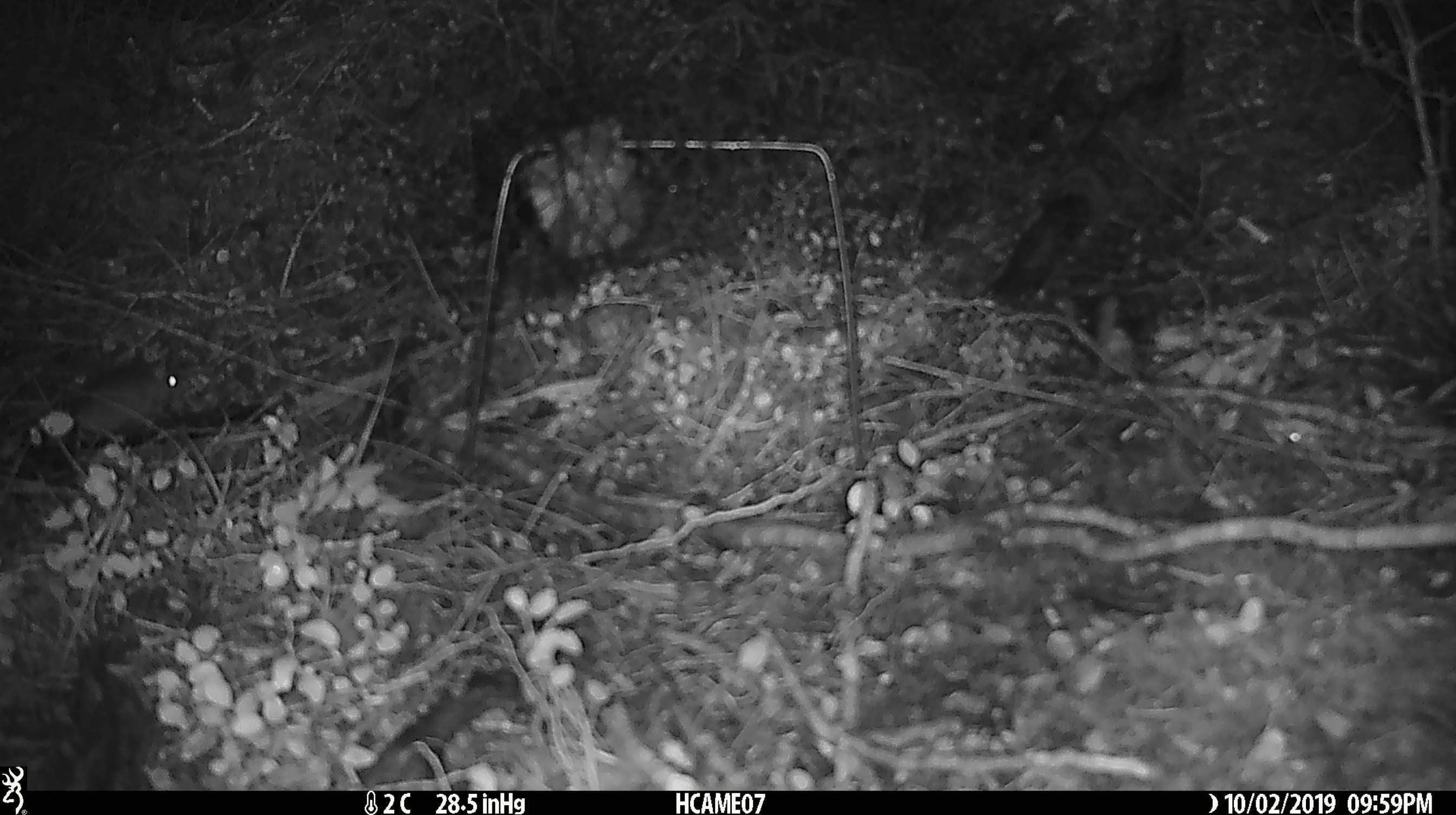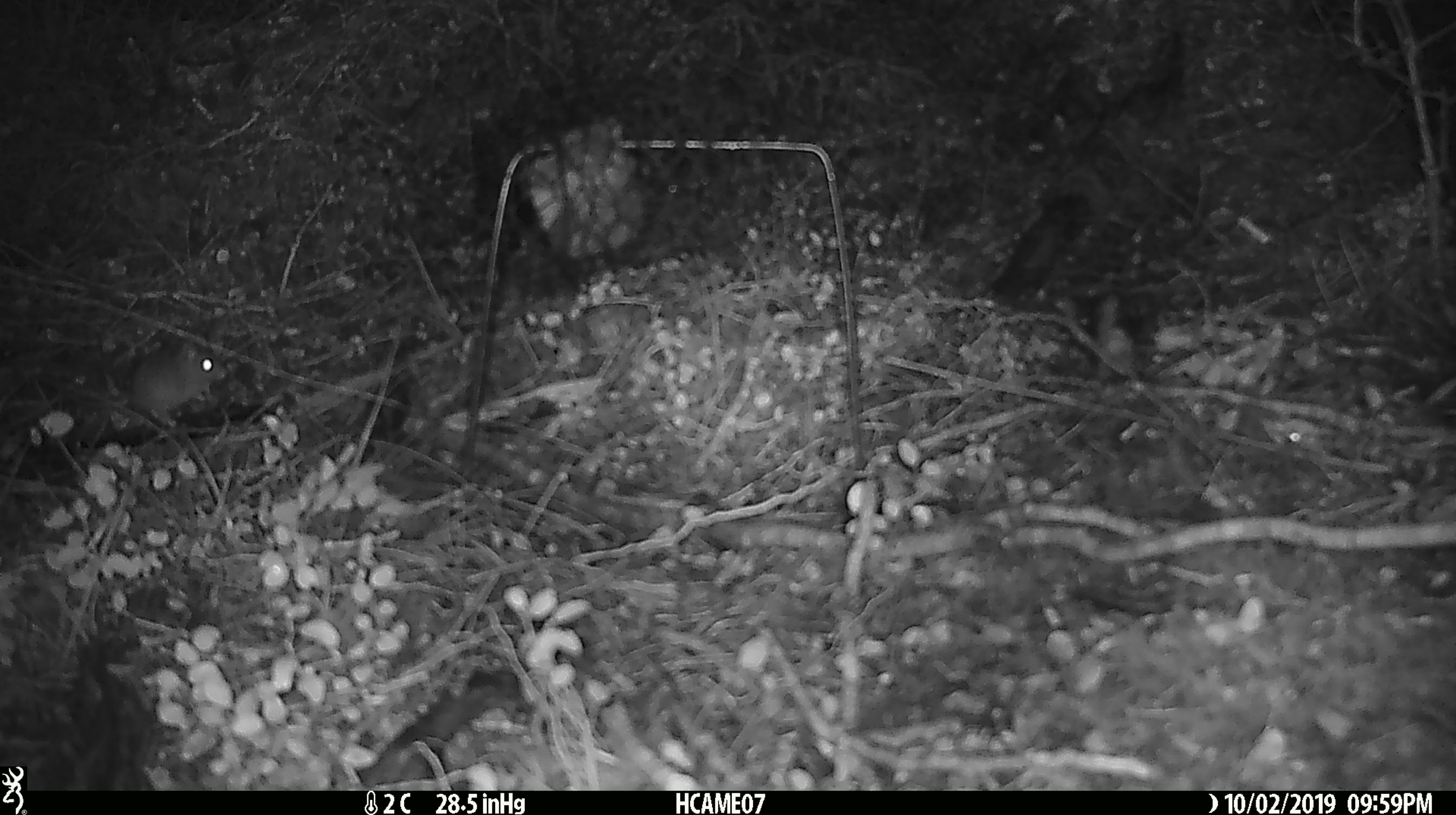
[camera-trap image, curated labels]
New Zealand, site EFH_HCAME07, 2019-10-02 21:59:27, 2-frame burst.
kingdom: Animalia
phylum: Chordata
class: Mammalia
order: Rodentia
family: Muridae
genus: Mus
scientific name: Mus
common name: mouse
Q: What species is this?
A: Mouse (Mus).